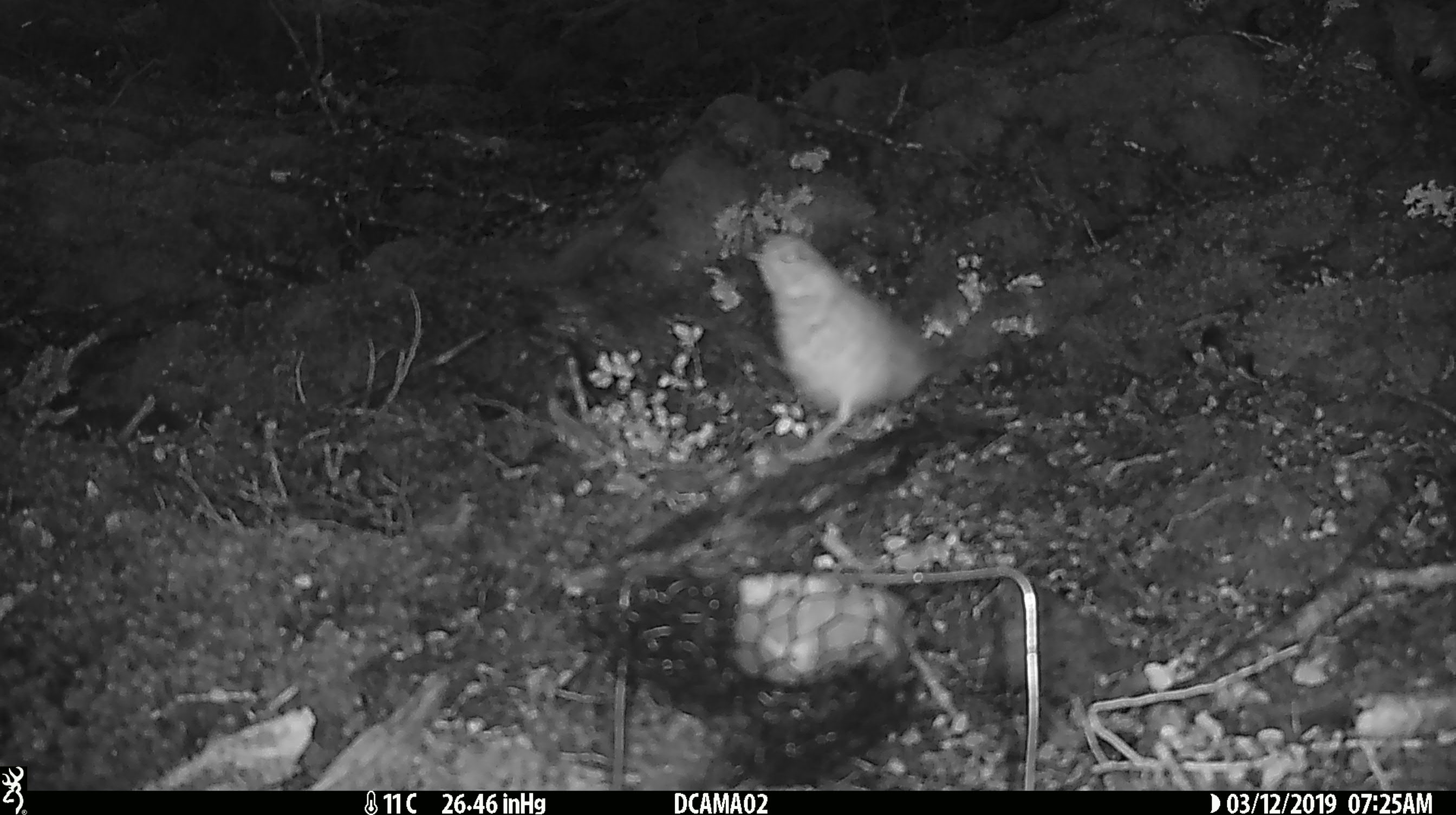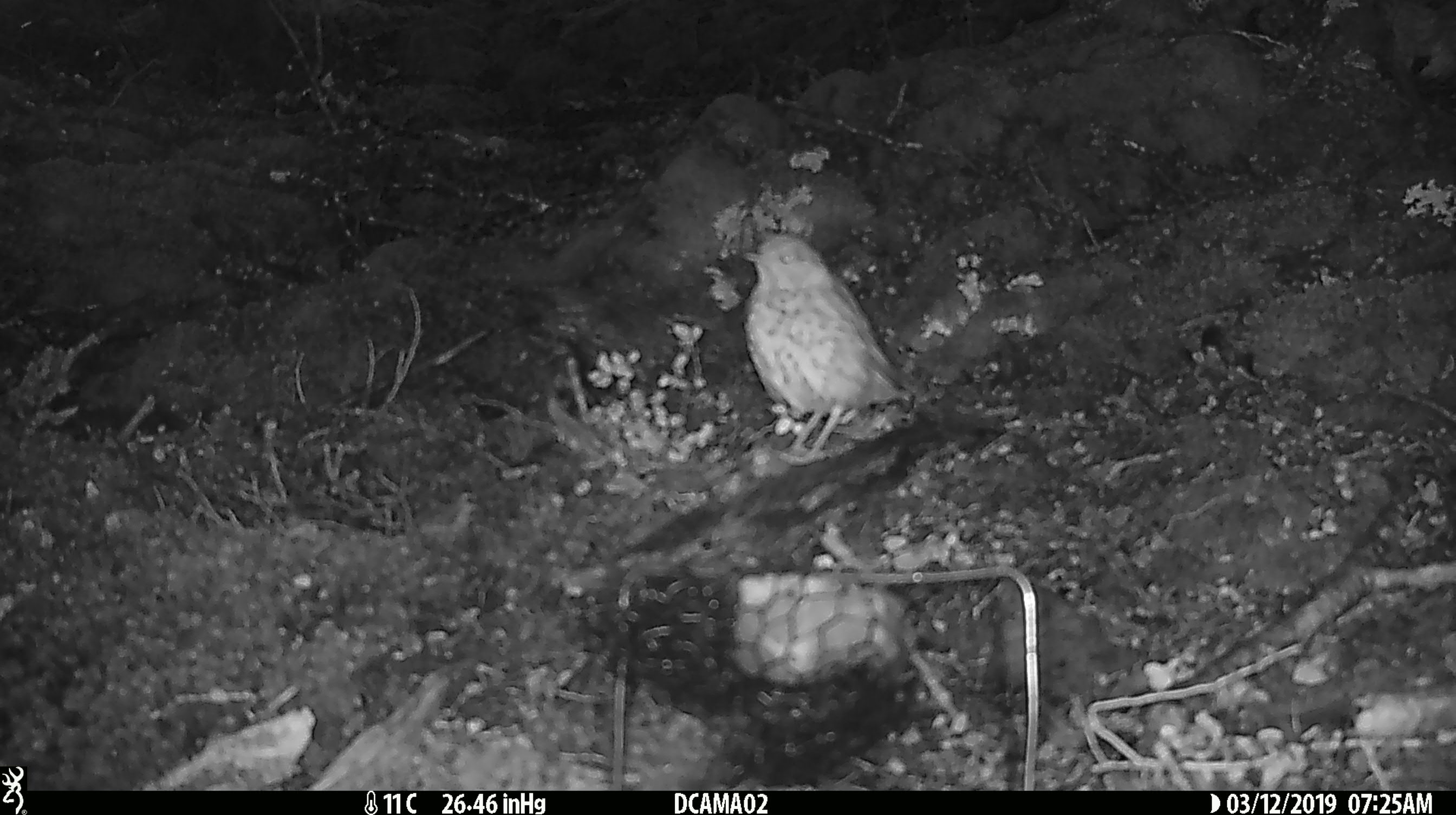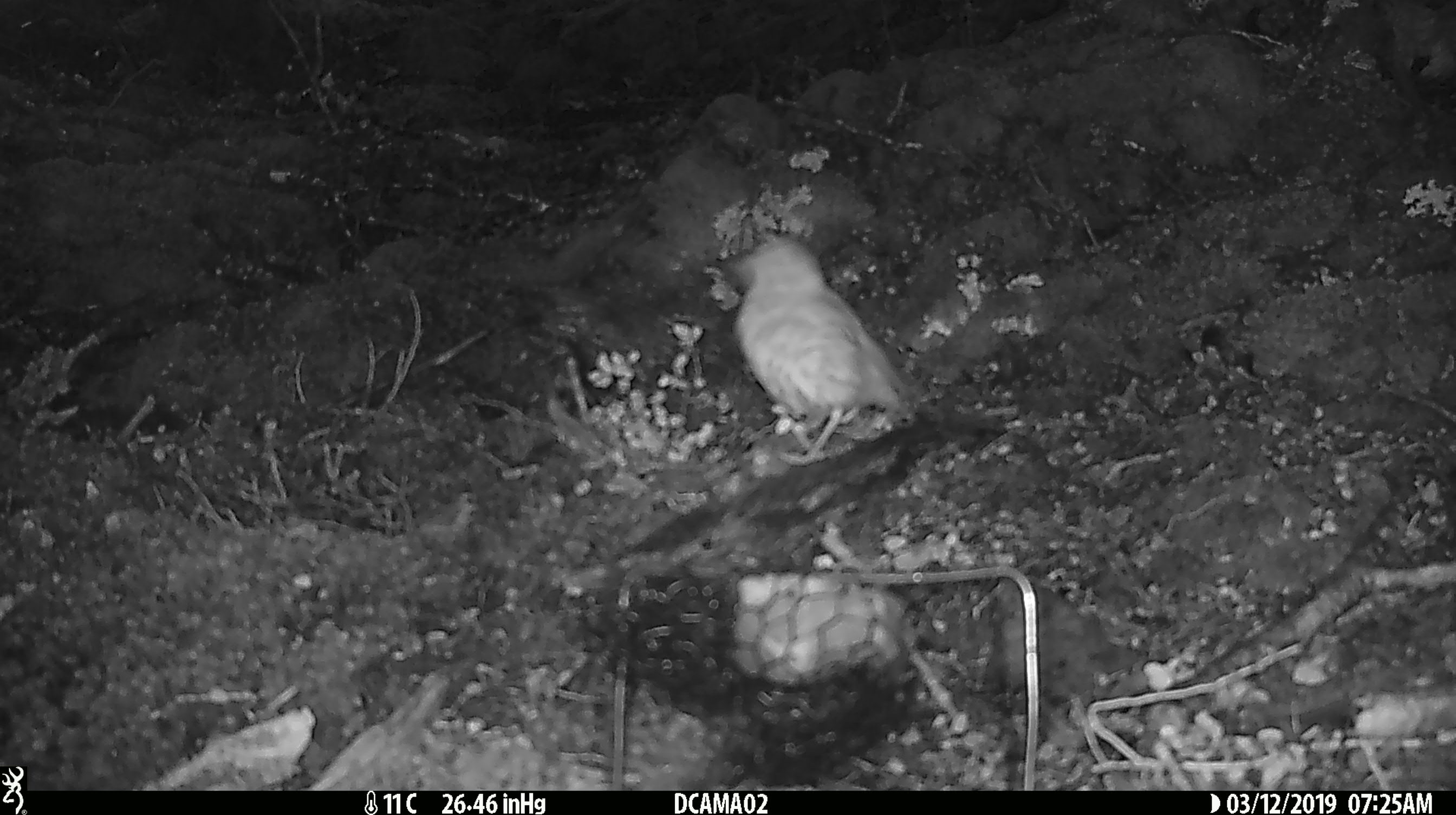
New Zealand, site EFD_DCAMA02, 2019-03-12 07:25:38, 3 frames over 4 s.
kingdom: Animalia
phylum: Chordata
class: Aves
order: Passeriformes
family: Turdidae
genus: Turdus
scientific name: Turdus philomelos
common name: song thrush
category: thrush